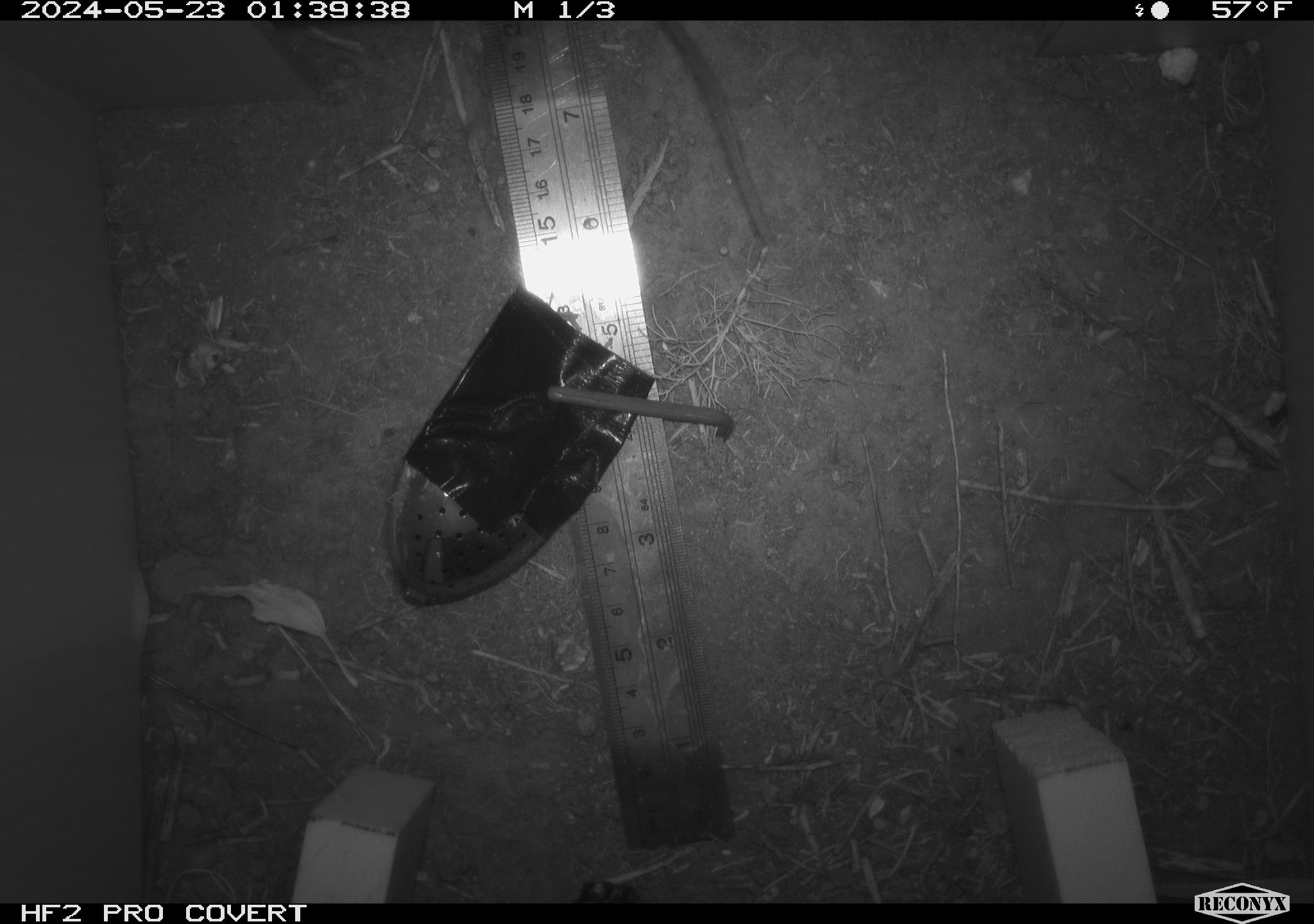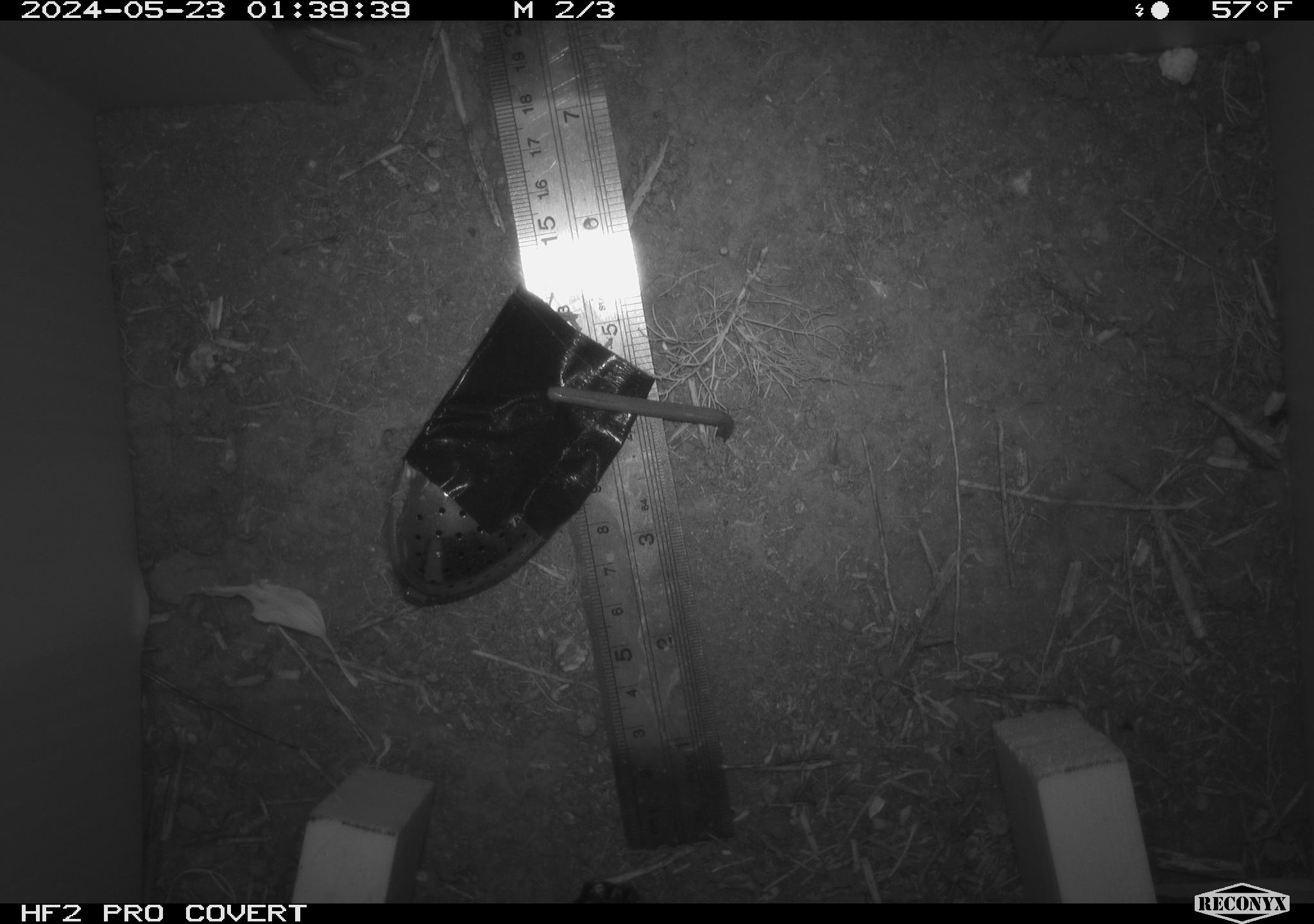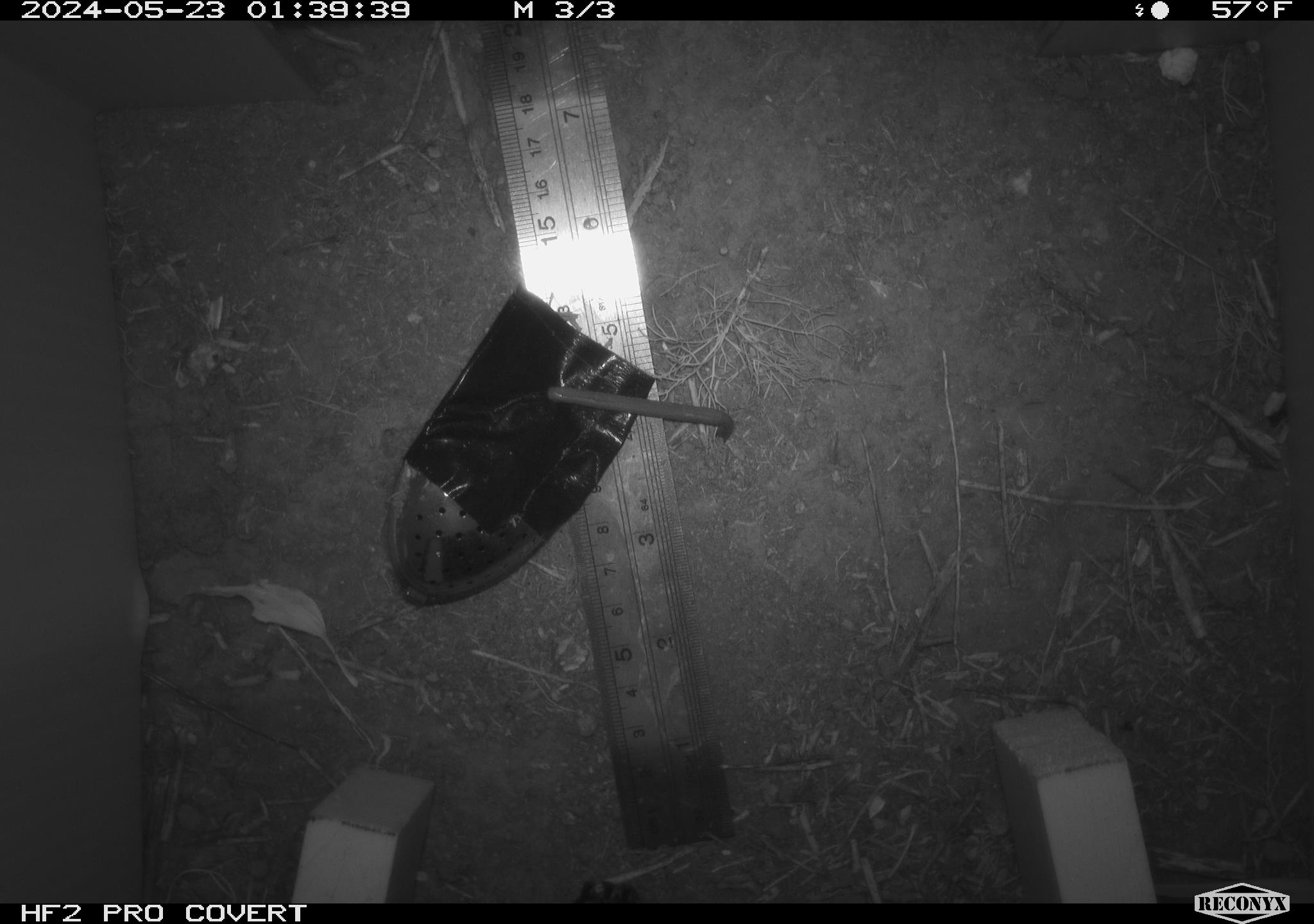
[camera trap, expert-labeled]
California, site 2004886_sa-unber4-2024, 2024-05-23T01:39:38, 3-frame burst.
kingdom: Animalia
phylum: Chordata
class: Mammalia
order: Rodentia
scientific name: Rodentia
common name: mouse species